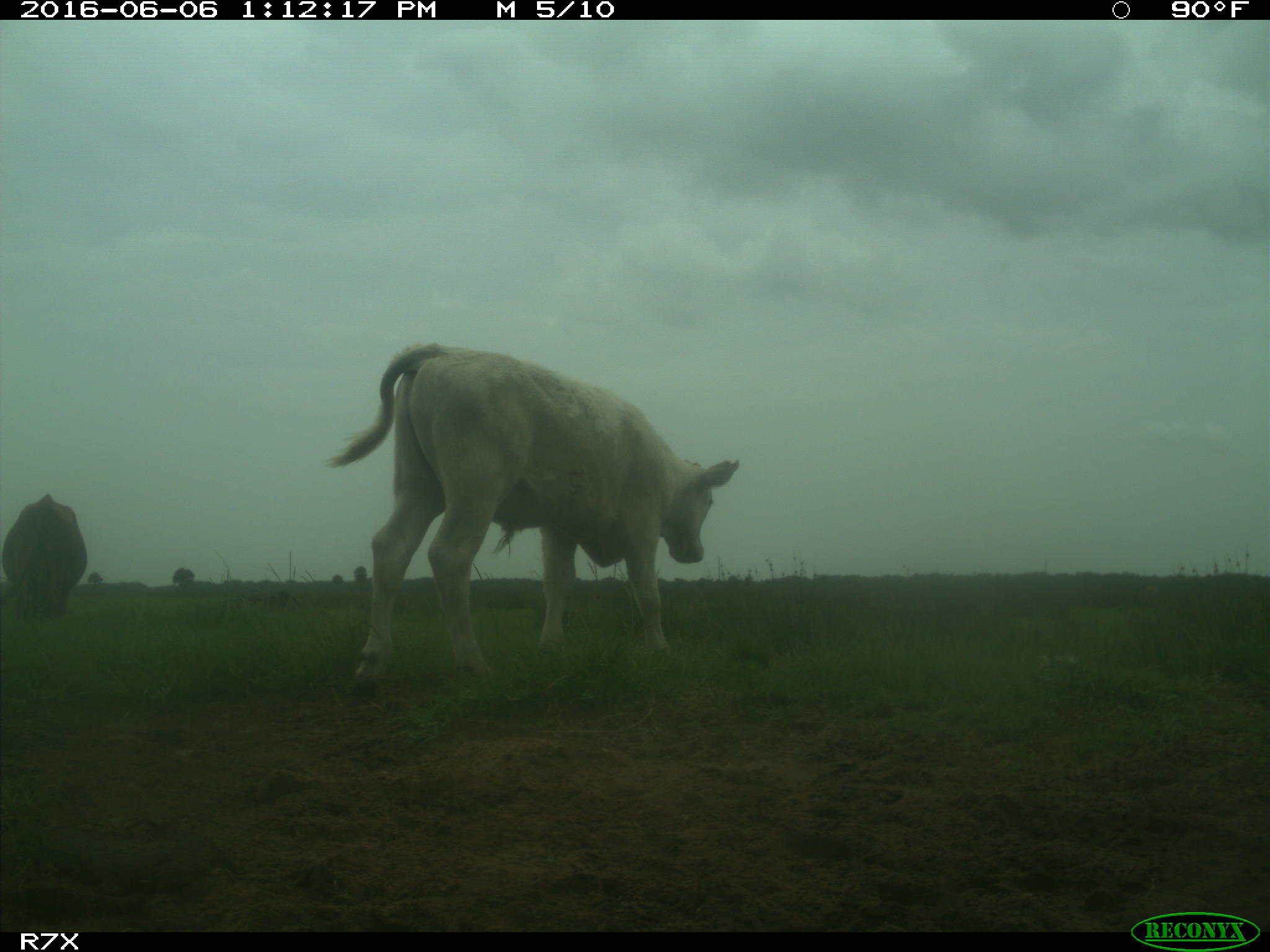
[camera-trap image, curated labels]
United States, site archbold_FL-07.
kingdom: Animalia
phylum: Chordata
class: Mammalia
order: Artiodactyla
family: Bovidae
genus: Bos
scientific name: Bos taurus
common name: domestic cow